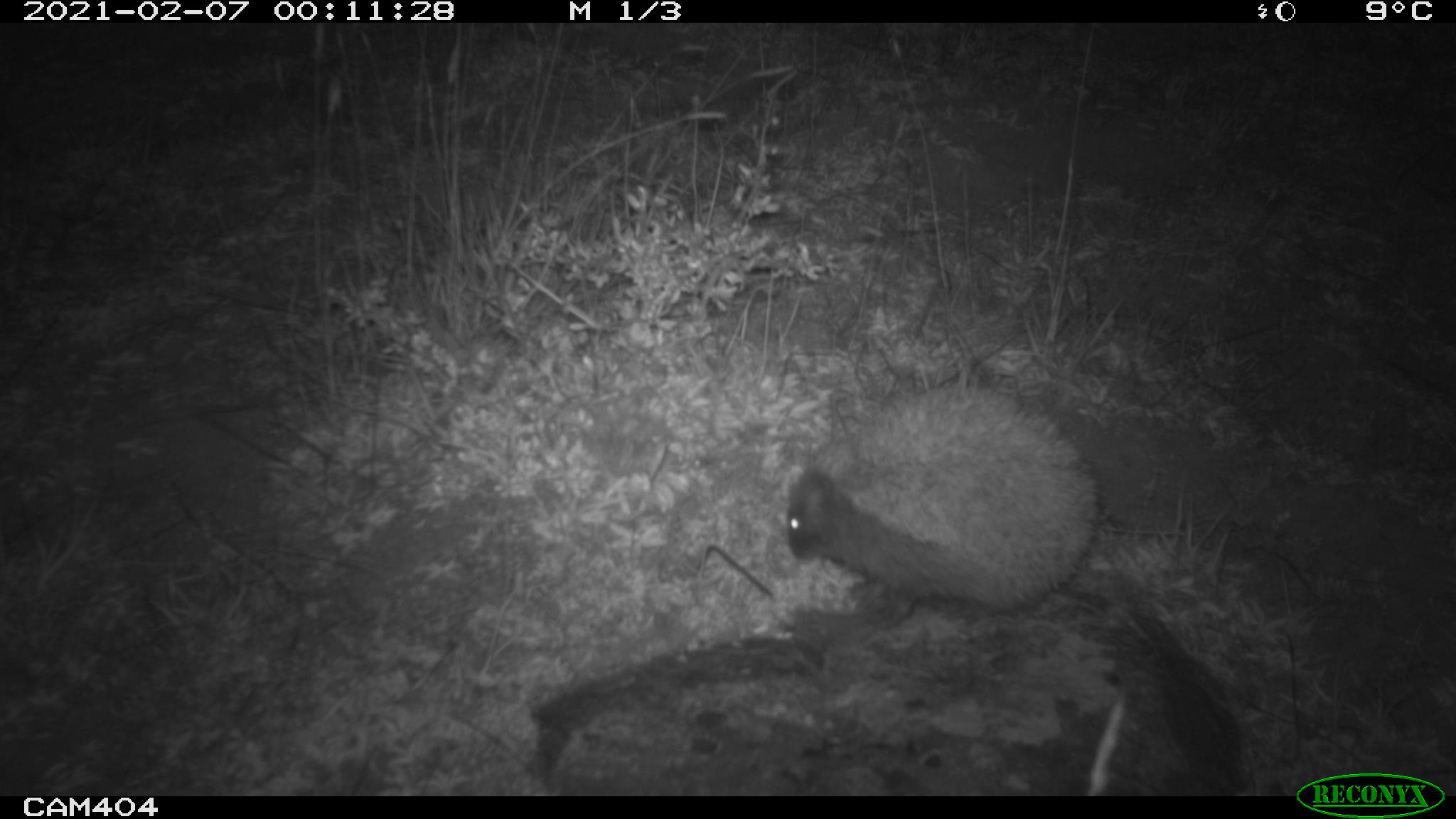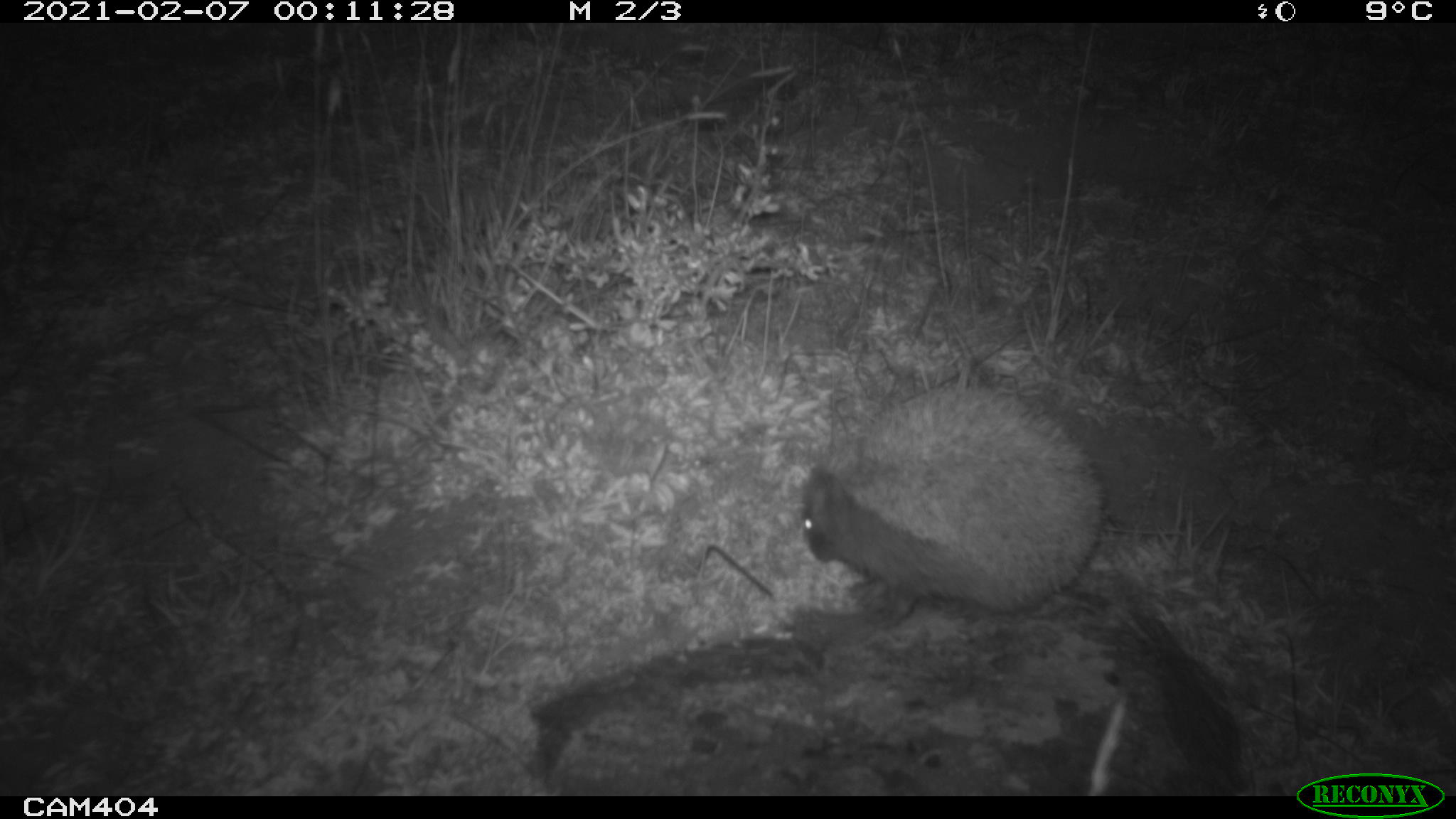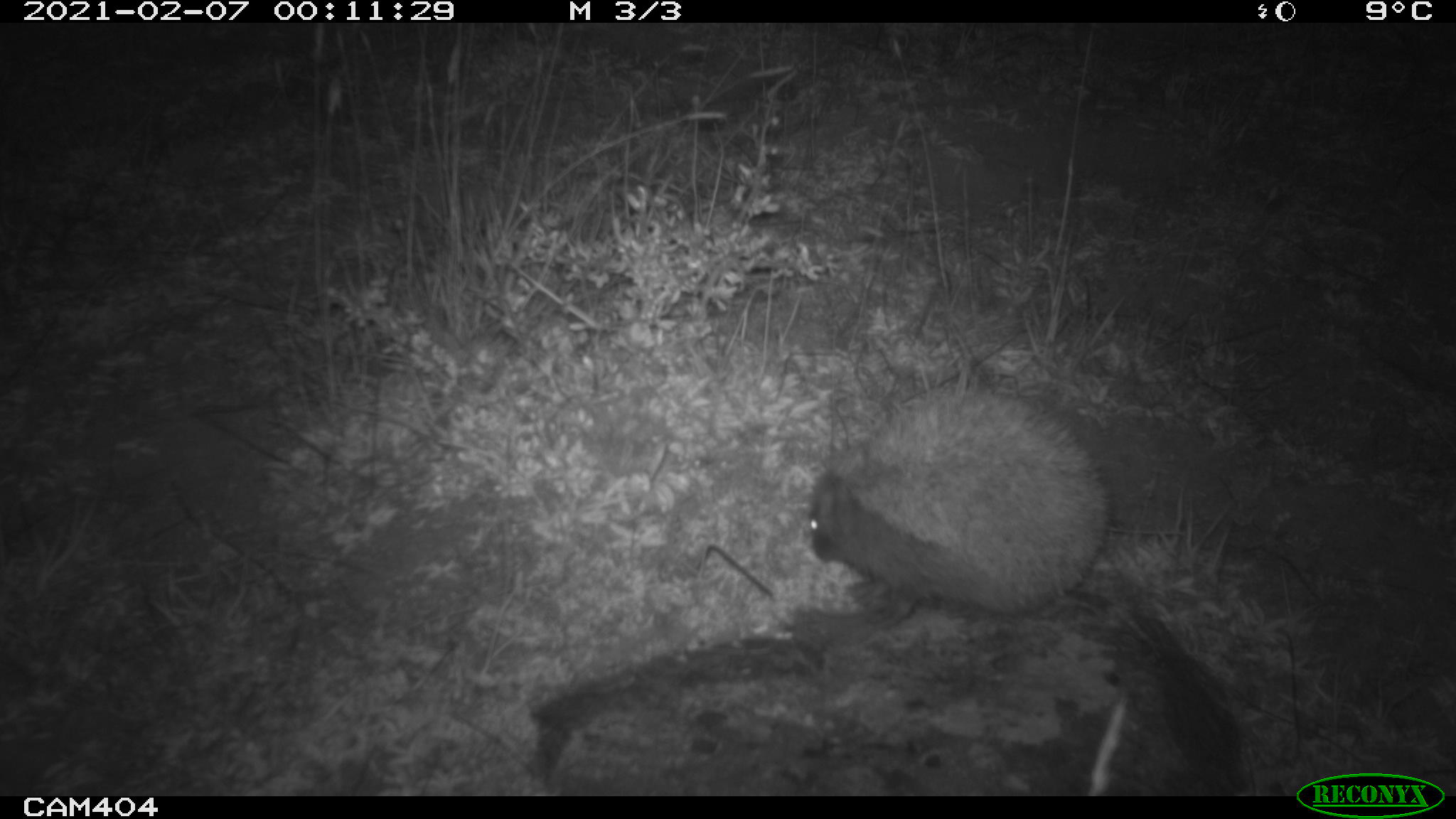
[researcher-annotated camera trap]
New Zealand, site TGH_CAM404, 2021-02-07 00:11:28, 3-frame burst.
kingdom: Animalia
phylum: Chordata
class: Mammalia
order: Eulipotyphla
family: Erinaceidae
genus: Erinaceus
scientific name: Erinaceus europaeus europaeus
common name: european hedgehog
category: hedgehog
Hedgehog (european hedgehog) (Erinaceus europaeus europaeus).